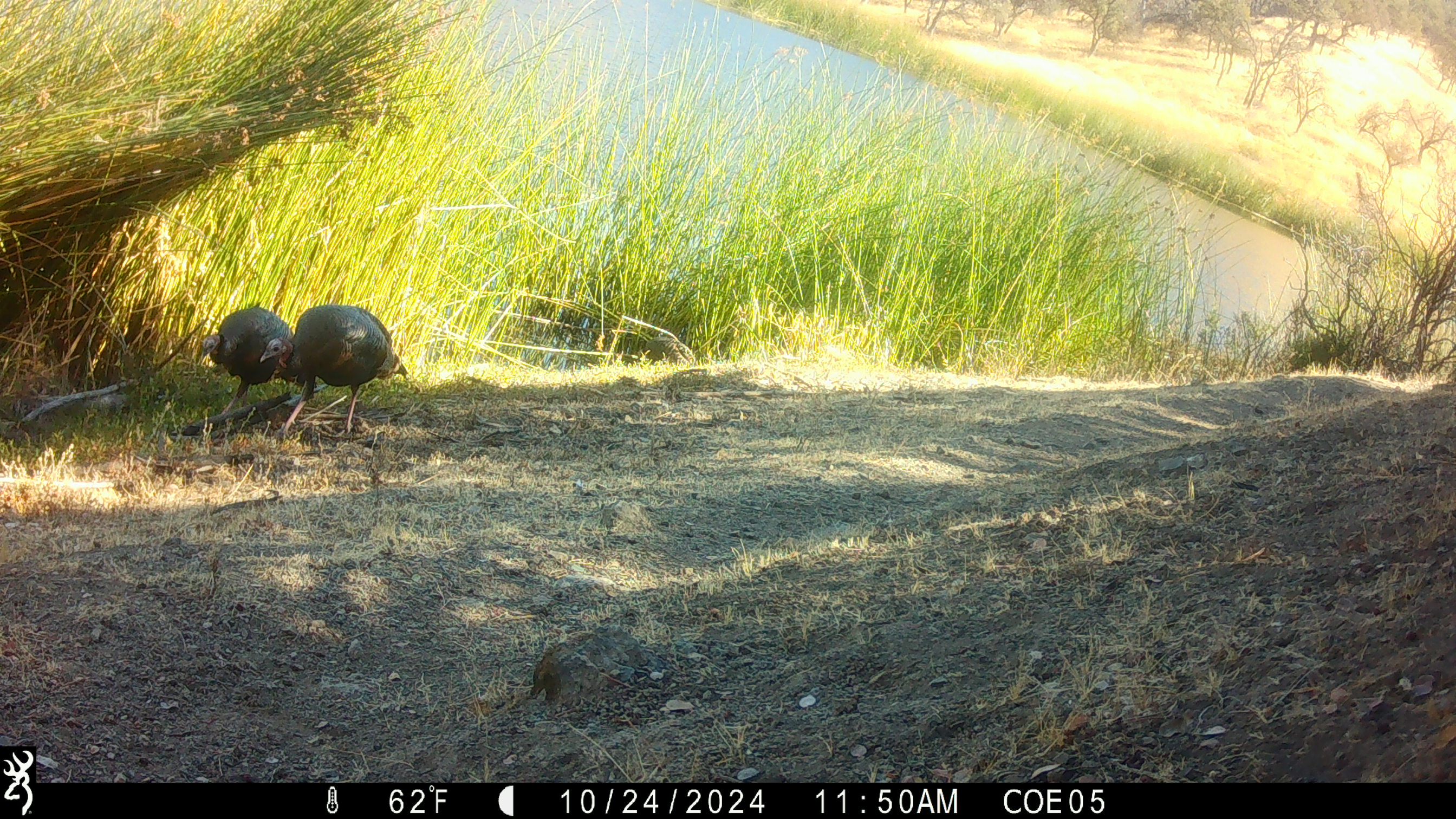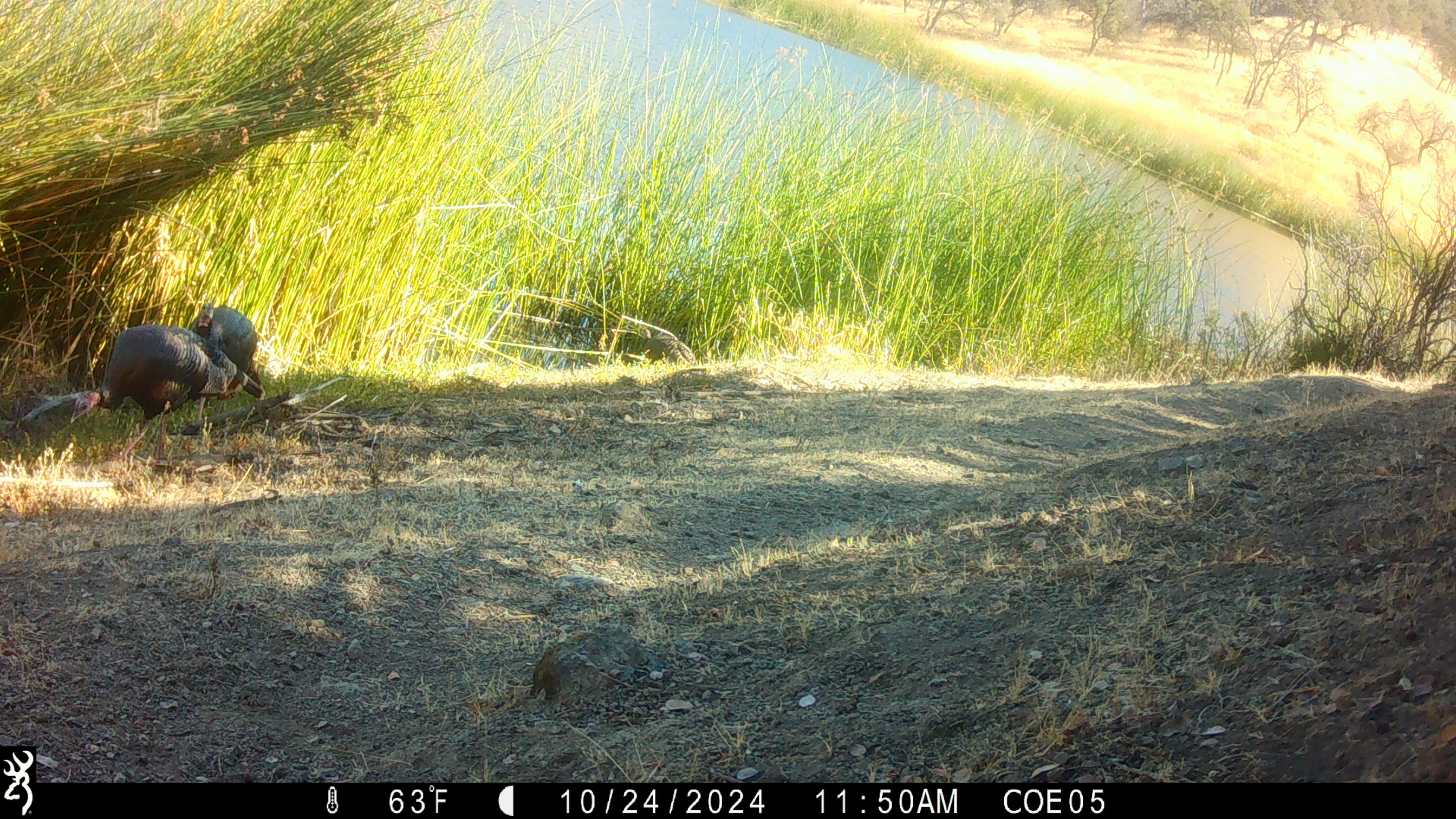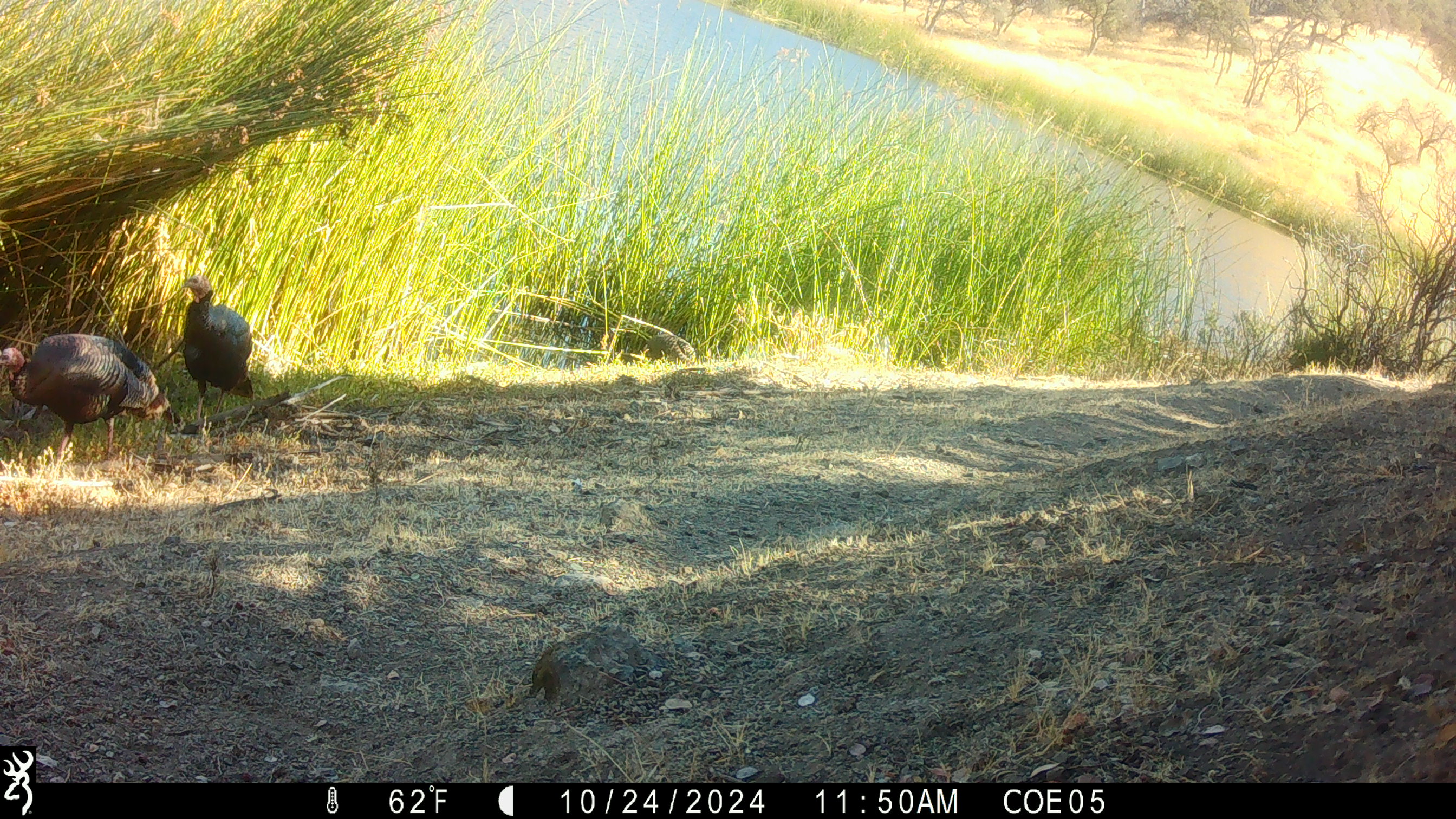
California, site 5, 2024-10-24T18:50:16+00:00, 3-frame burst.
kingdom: Animalia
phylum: Chordata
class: Aves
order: Galliformes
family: Phasianidae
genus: Meleagris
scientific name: Meleagris gallopavo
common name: turkey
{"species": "turkey (Meleagris gallopavo)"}